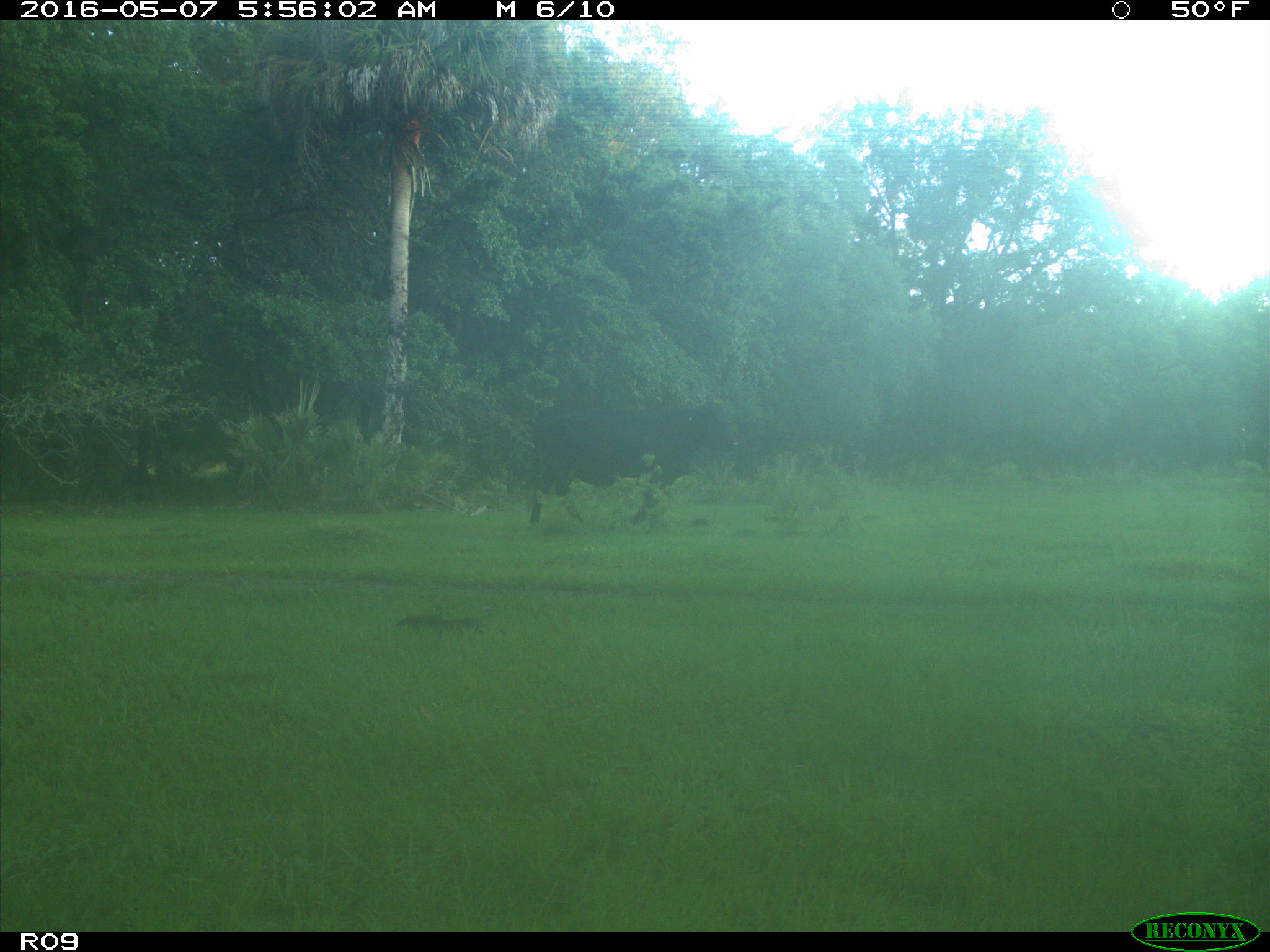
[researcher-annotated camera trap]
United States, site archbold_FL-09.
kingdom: Animalia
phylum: Chordata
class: Mammalia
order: Artiodactyla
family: Bovidae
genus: Bos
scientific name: Bos taurus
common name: domestic cow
Bos taurus (domestic cow).